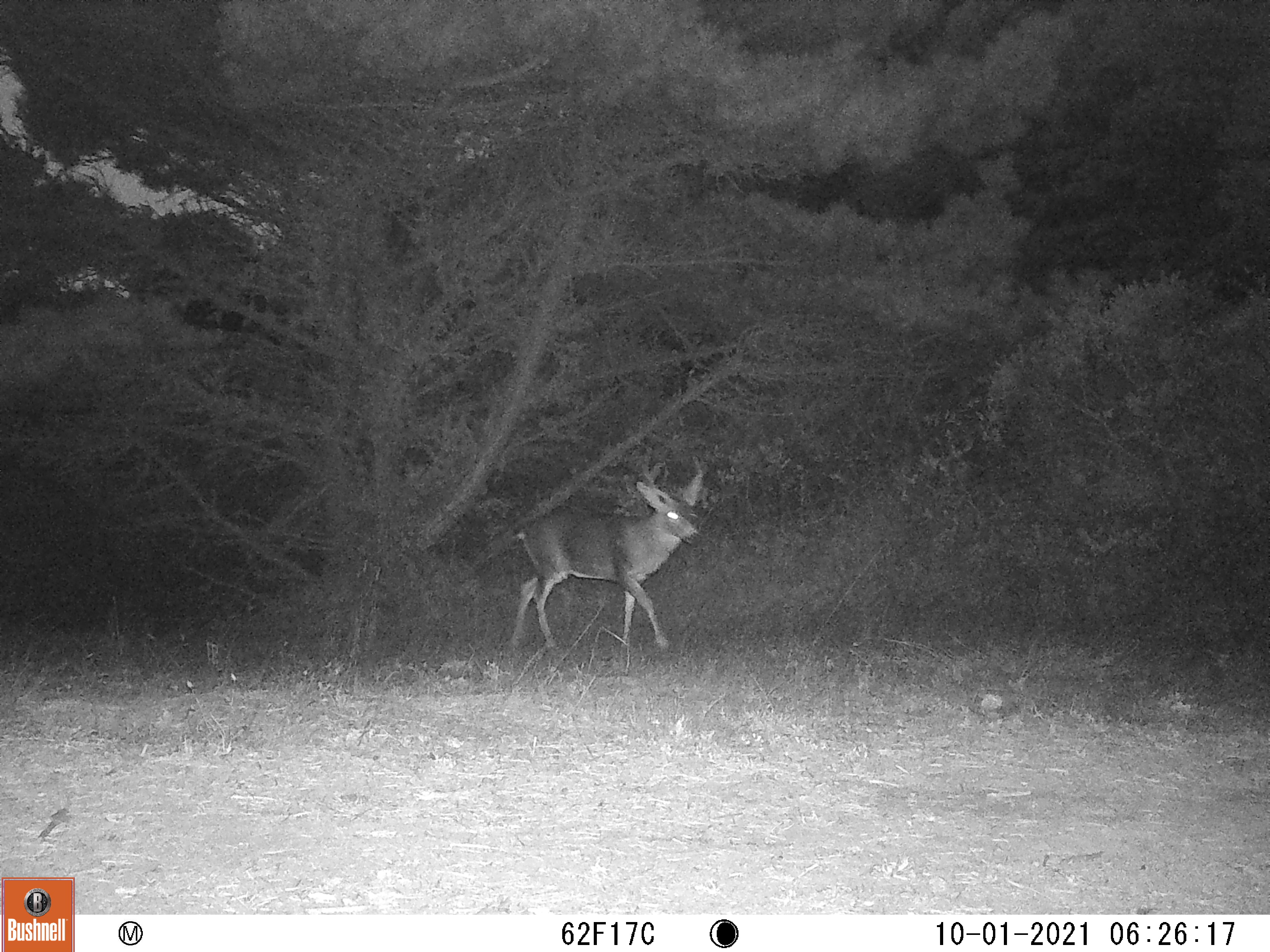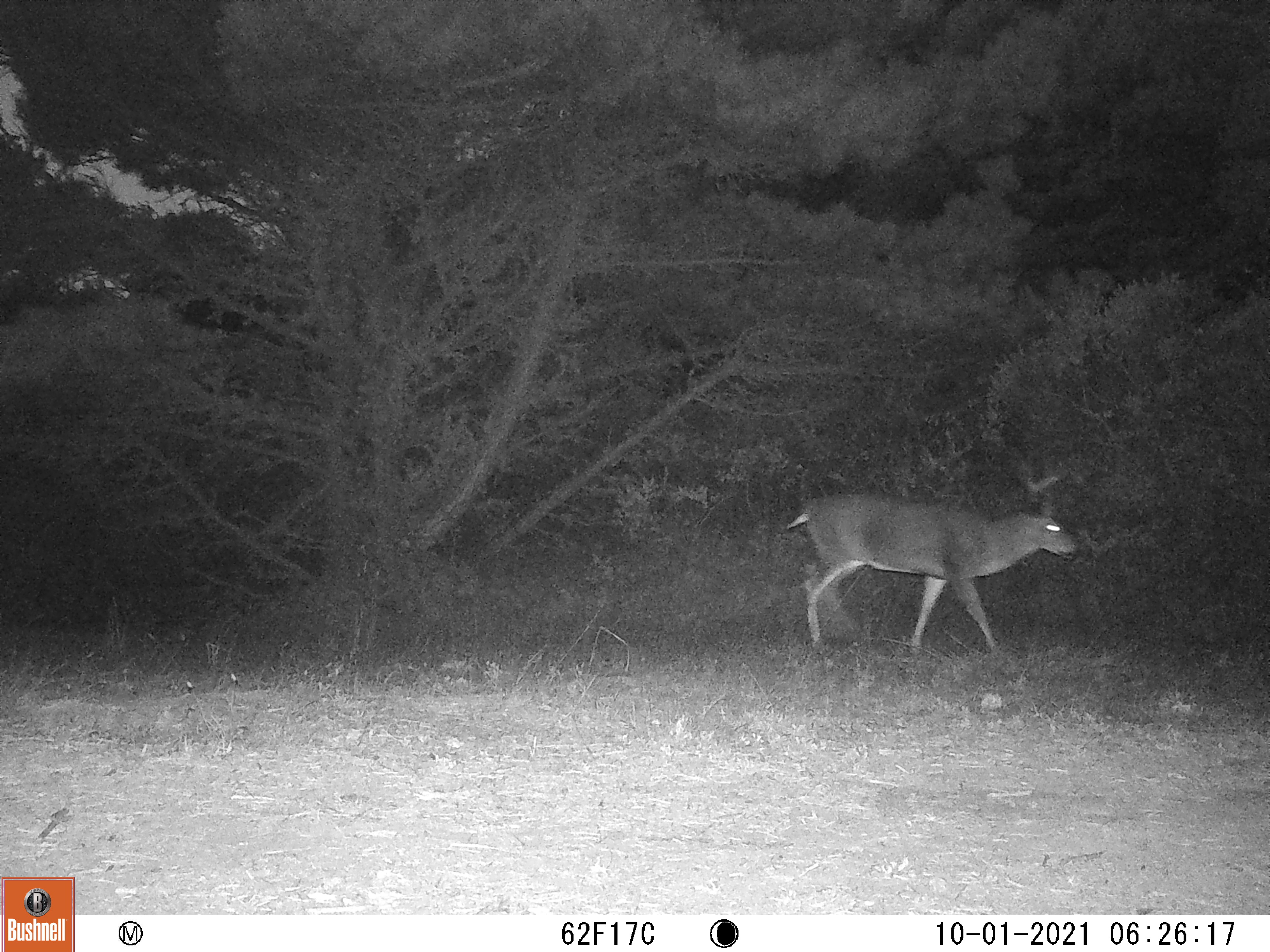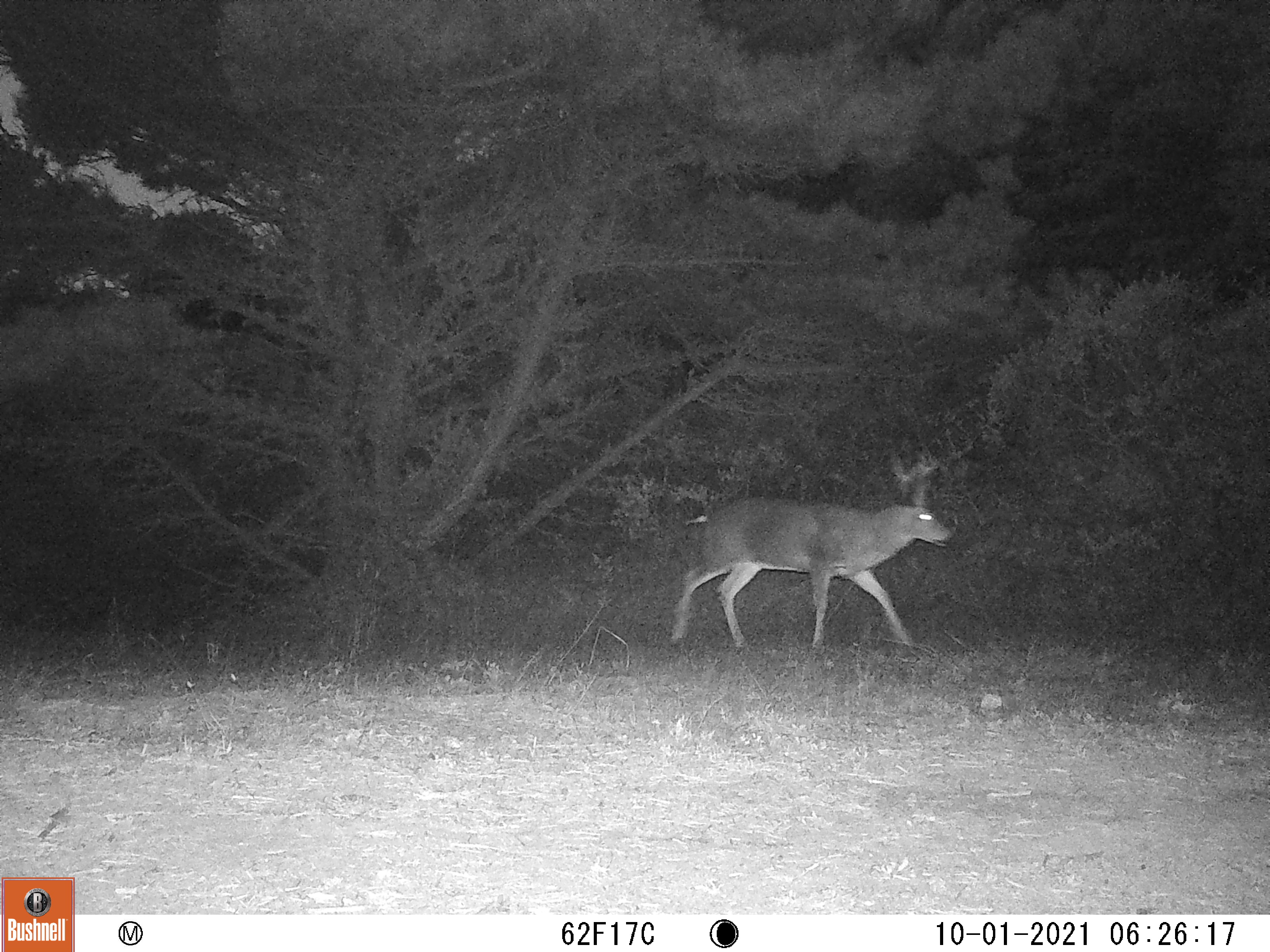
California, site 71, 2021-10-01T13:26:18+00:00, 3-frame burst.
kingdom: Animalia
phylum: Chordata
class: Mammalia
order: Artiodactyla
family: Cervidae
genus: Odocoileus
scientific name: Odocoileus hemionus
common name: mule deer